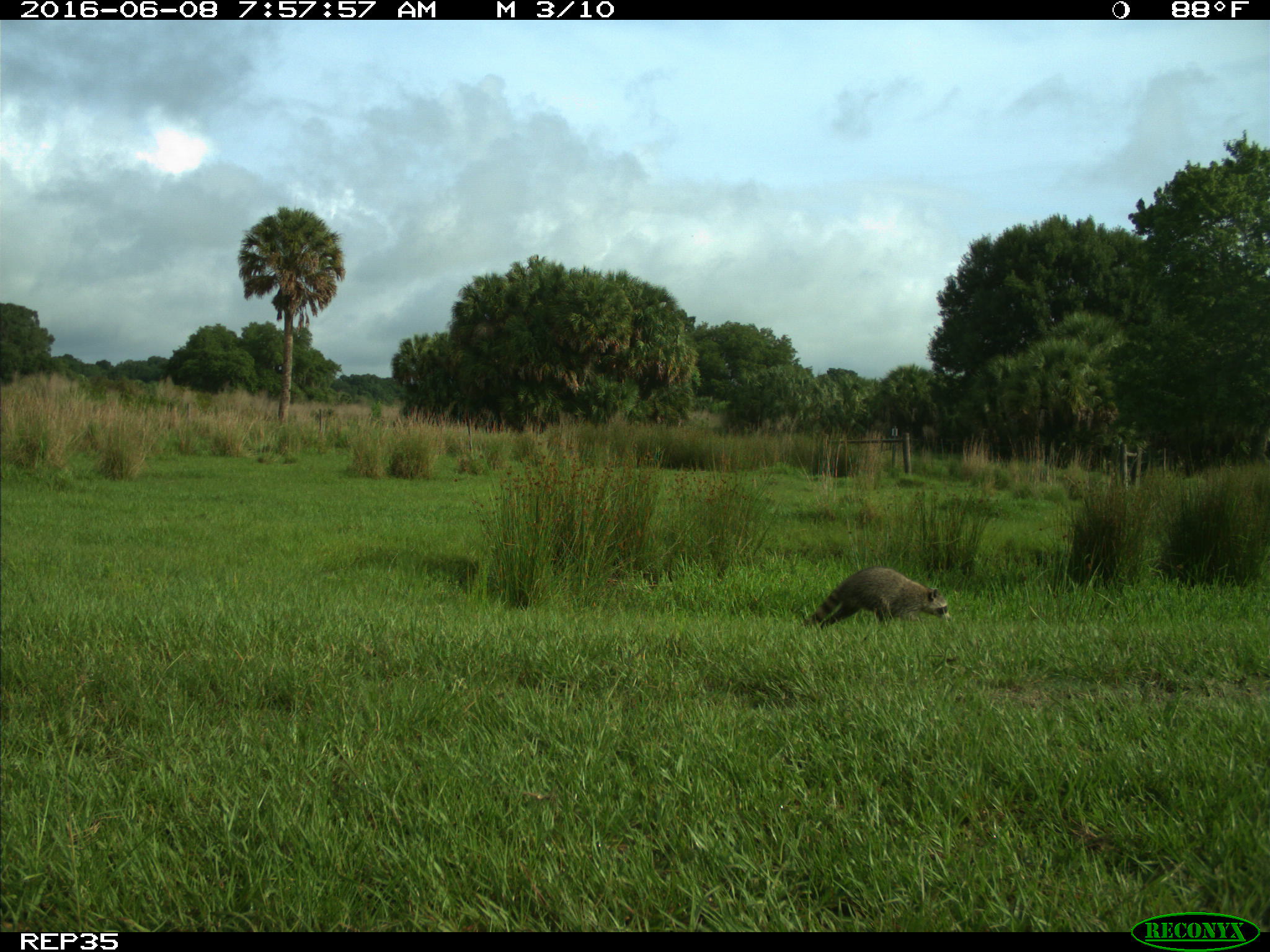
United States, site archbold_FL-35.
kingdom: Animalia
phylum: Chordata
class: Mammalia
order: Carnivora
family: Procyonidae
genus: Procyon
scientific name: Procyon lotor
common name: common raccoon